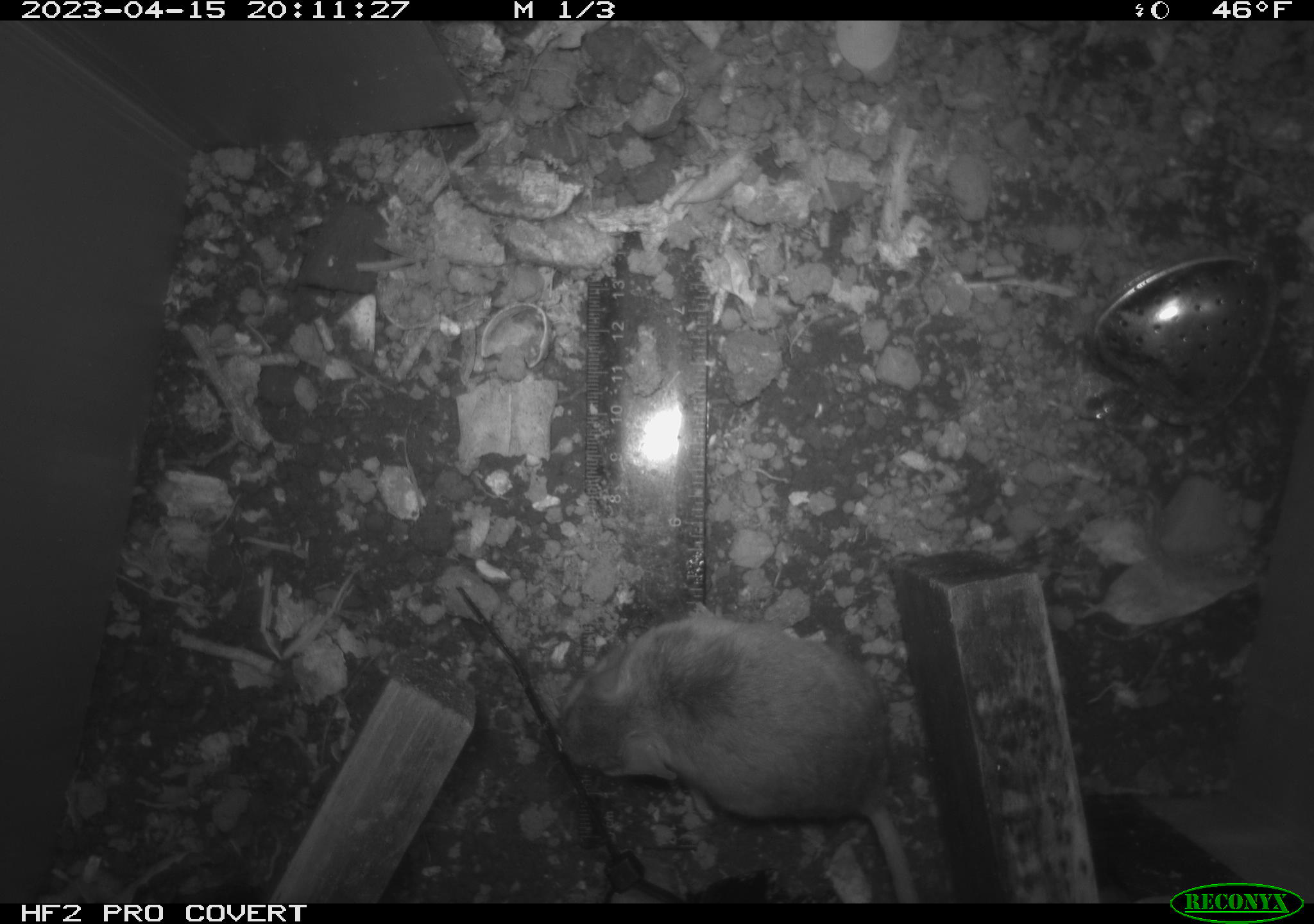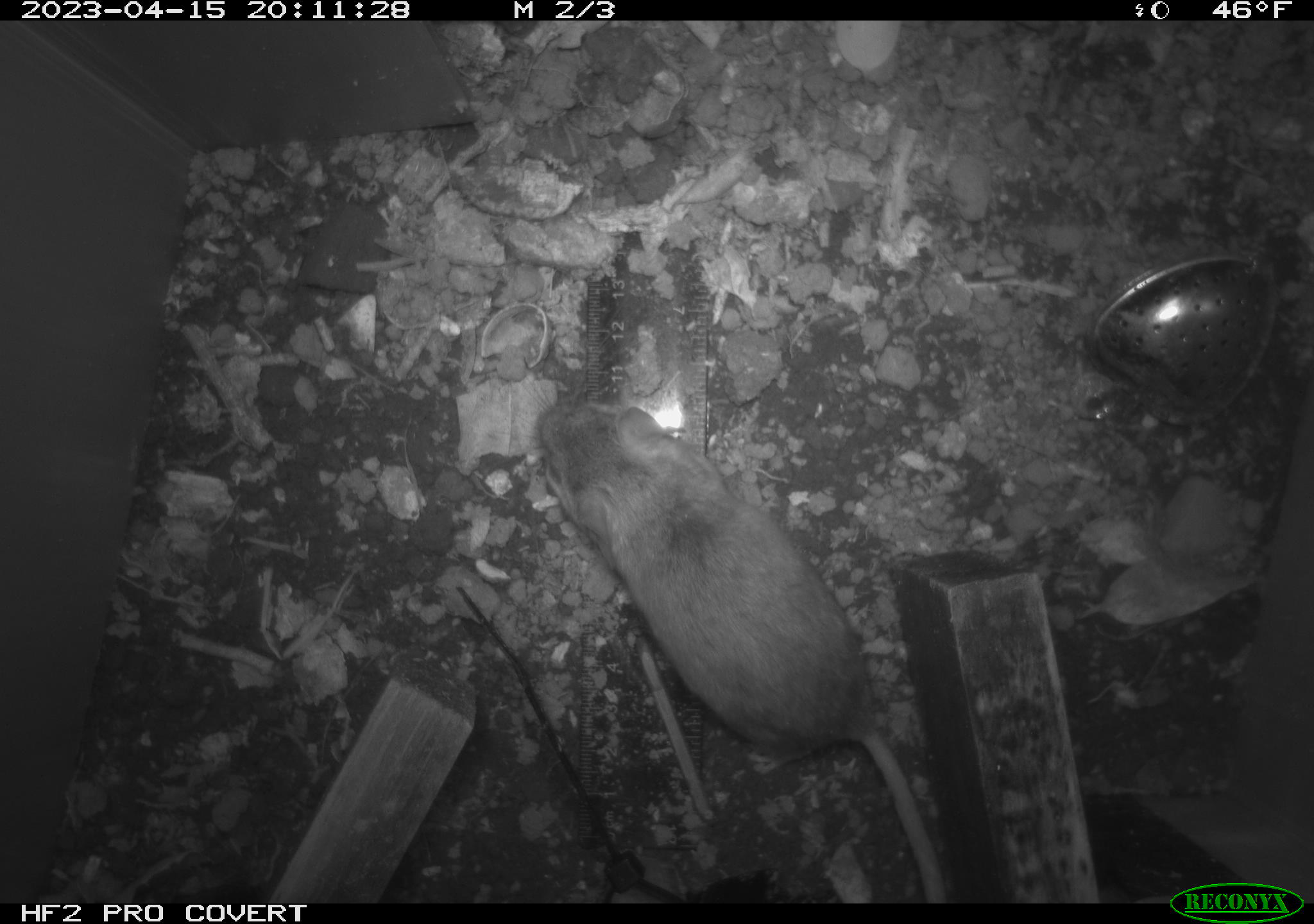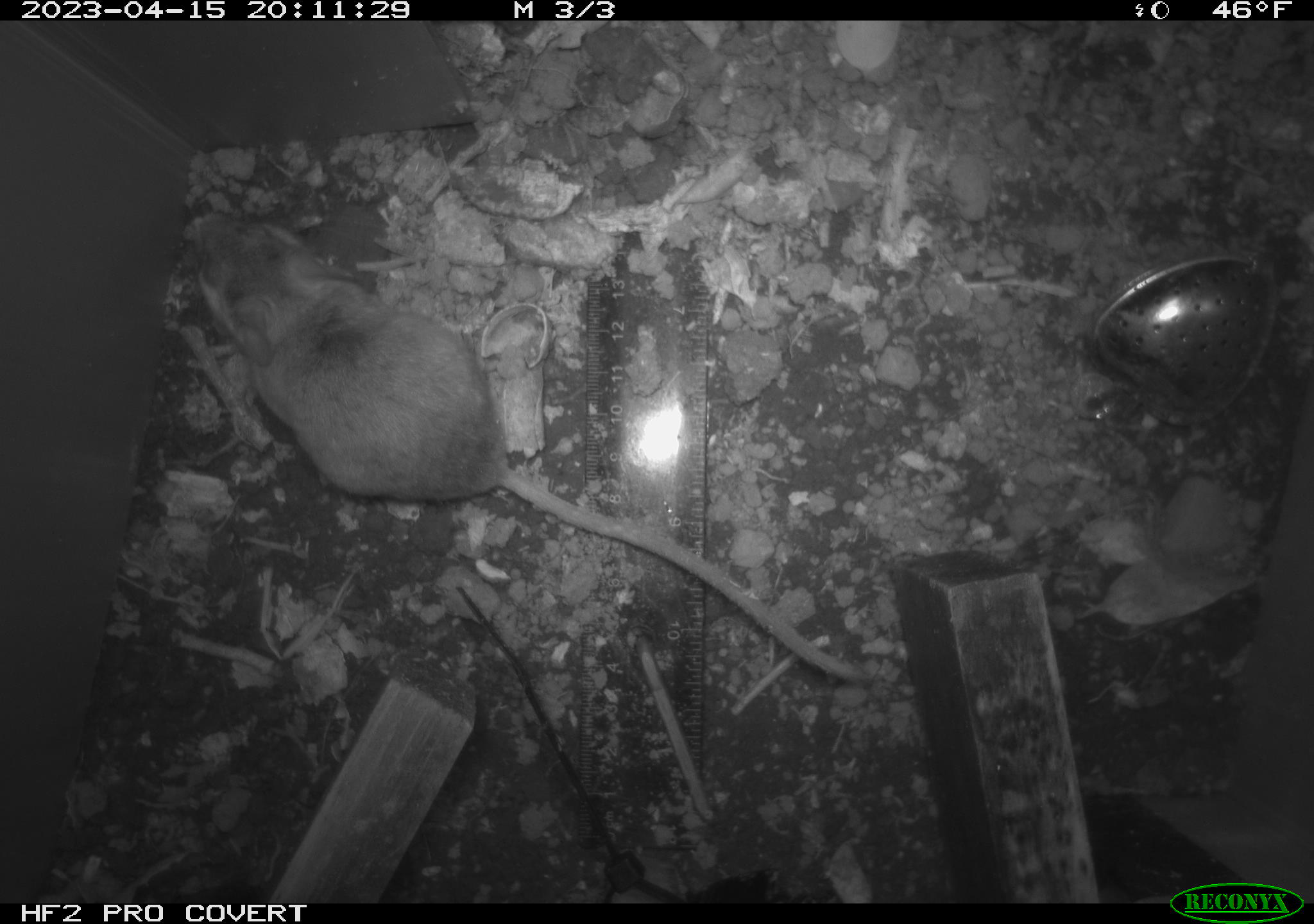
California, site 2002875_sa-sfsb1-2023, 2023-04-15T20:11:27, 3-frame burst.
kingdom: Animalia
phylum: Chordata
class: Mammalia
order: Rodentia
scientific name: Rodentia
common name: mouse species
Mouse species (Rodentia).